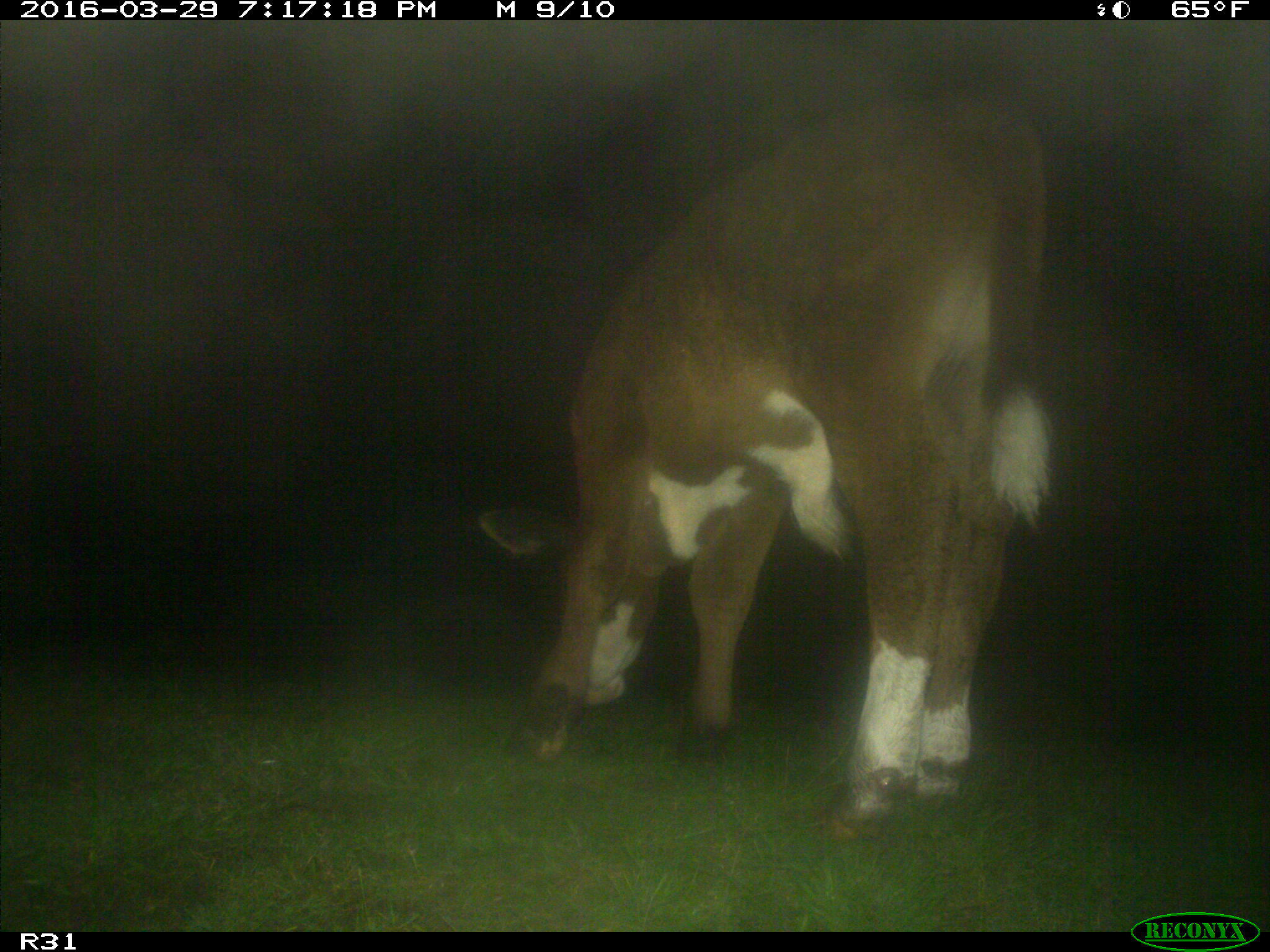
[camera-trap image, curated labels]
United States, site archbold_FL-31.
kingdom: Animalia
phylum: Chordata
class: Mammalia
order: Artiodactyla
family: Bovidae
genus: Bos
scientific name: Bos taurus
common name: domestic cow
Bos taurus (domestic cow).